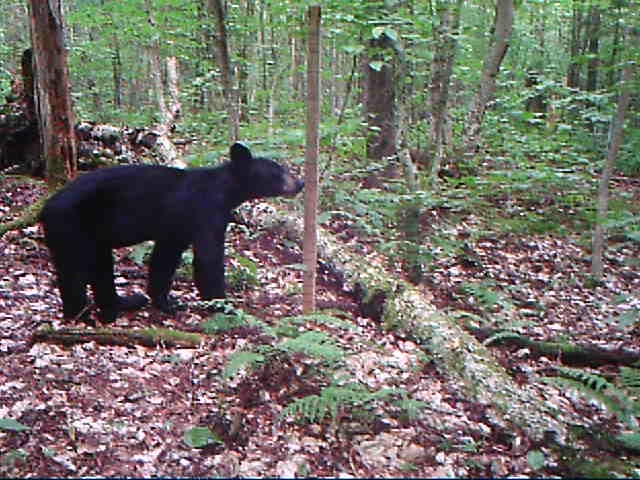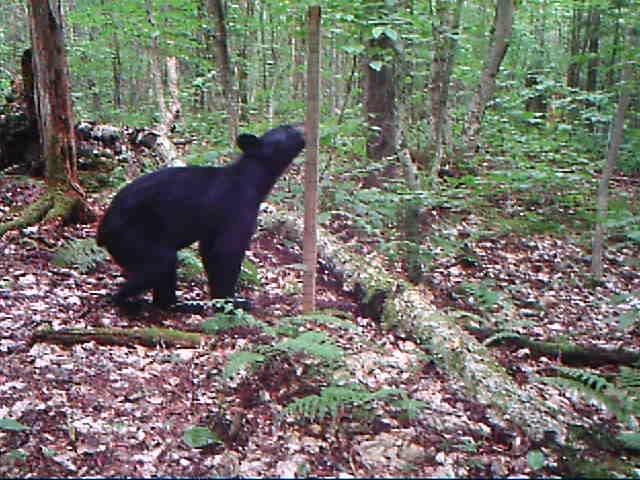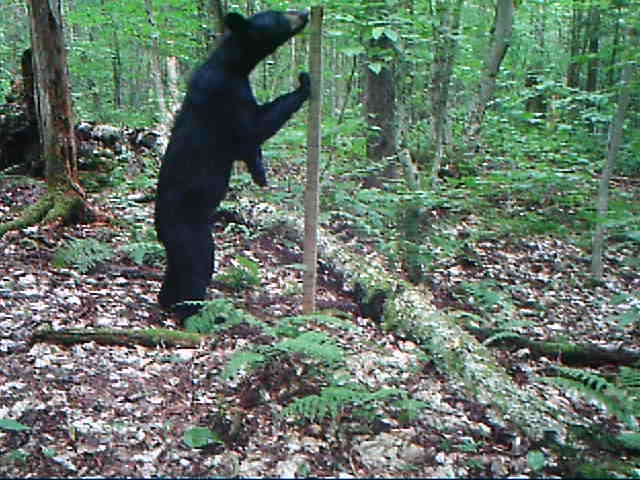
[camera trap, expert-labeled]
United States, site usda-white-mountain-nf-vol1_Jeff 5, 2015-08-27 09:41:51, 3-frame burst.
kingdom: Animalia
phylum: Chordata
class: Mammalia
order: Carnivora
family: Ursidae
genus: Ursus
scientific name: Ursus americanus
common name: black bear